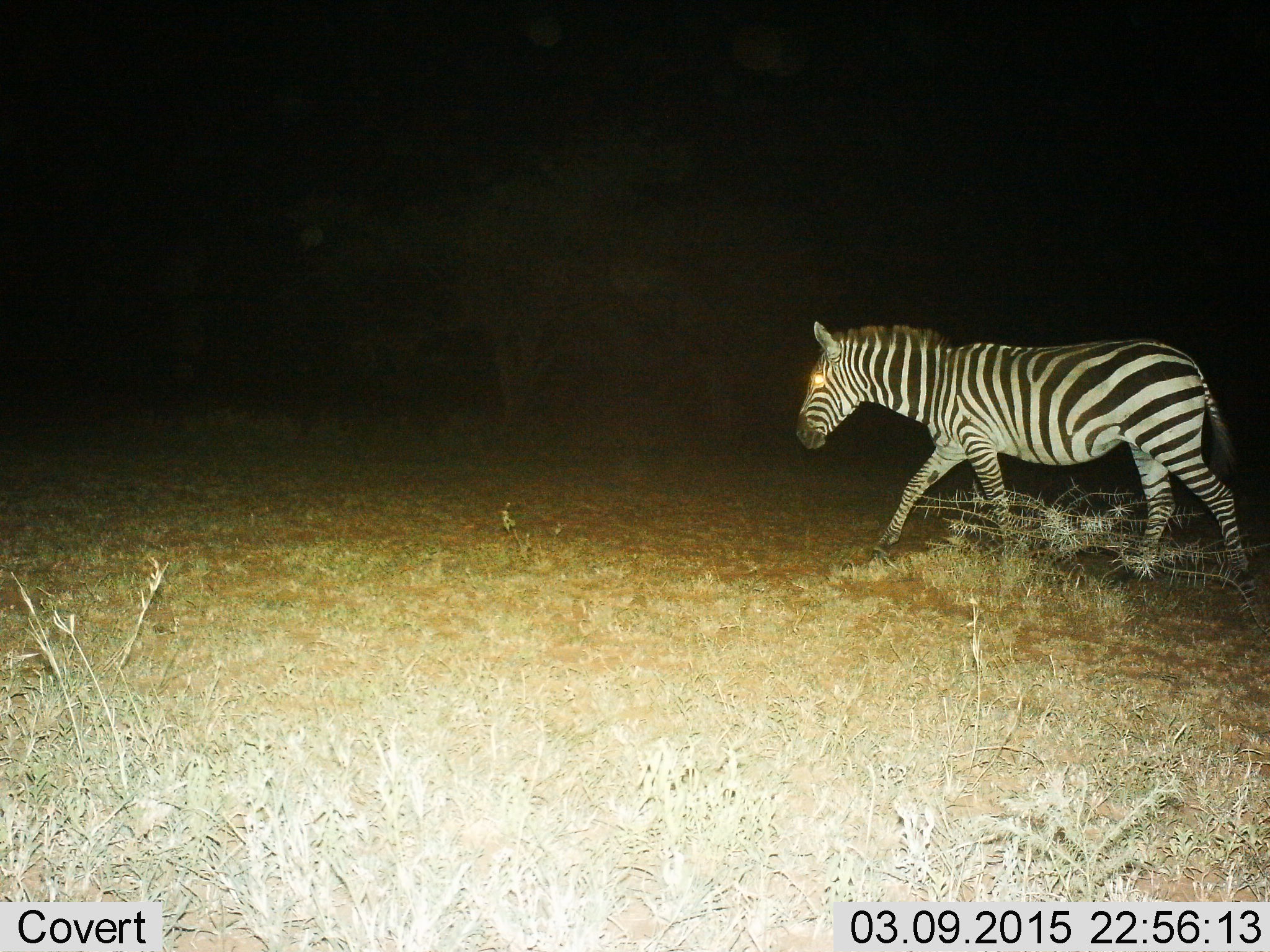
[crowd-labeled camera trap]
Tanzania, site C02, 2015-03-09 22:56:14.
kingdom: Animalia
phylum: Chordata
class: Mammalia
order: Perissodactyla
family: Equidae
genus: Equus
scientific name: Equus quagga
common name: plains zebra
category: zebra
Zebra (plains zebra) (Equus quagga), count 1. Behavior (volunteer vote fractions): standing 0%, resting 0%, moving 100%, interacting 0%. Young present (vote fraction): 0%. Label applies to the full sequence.